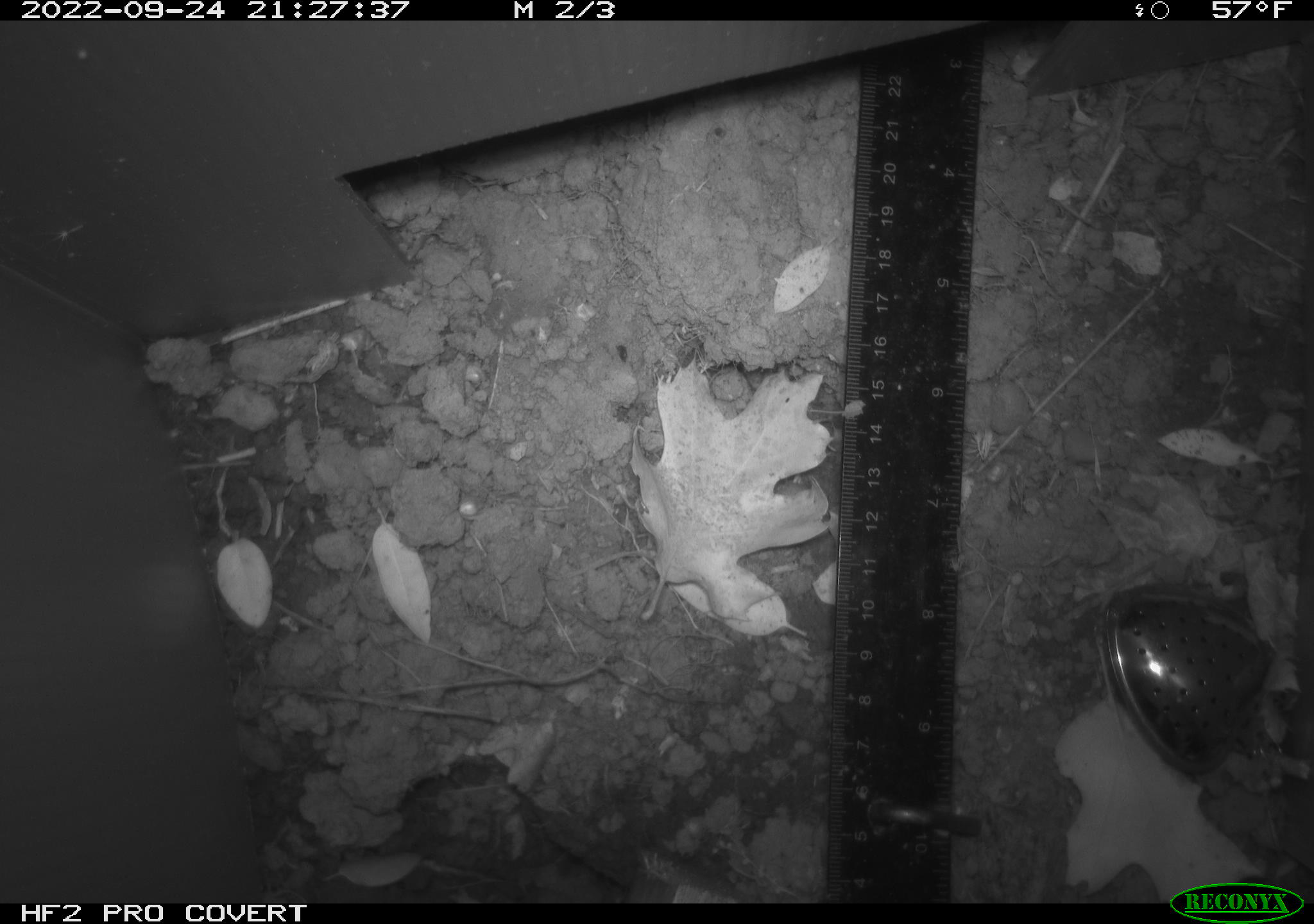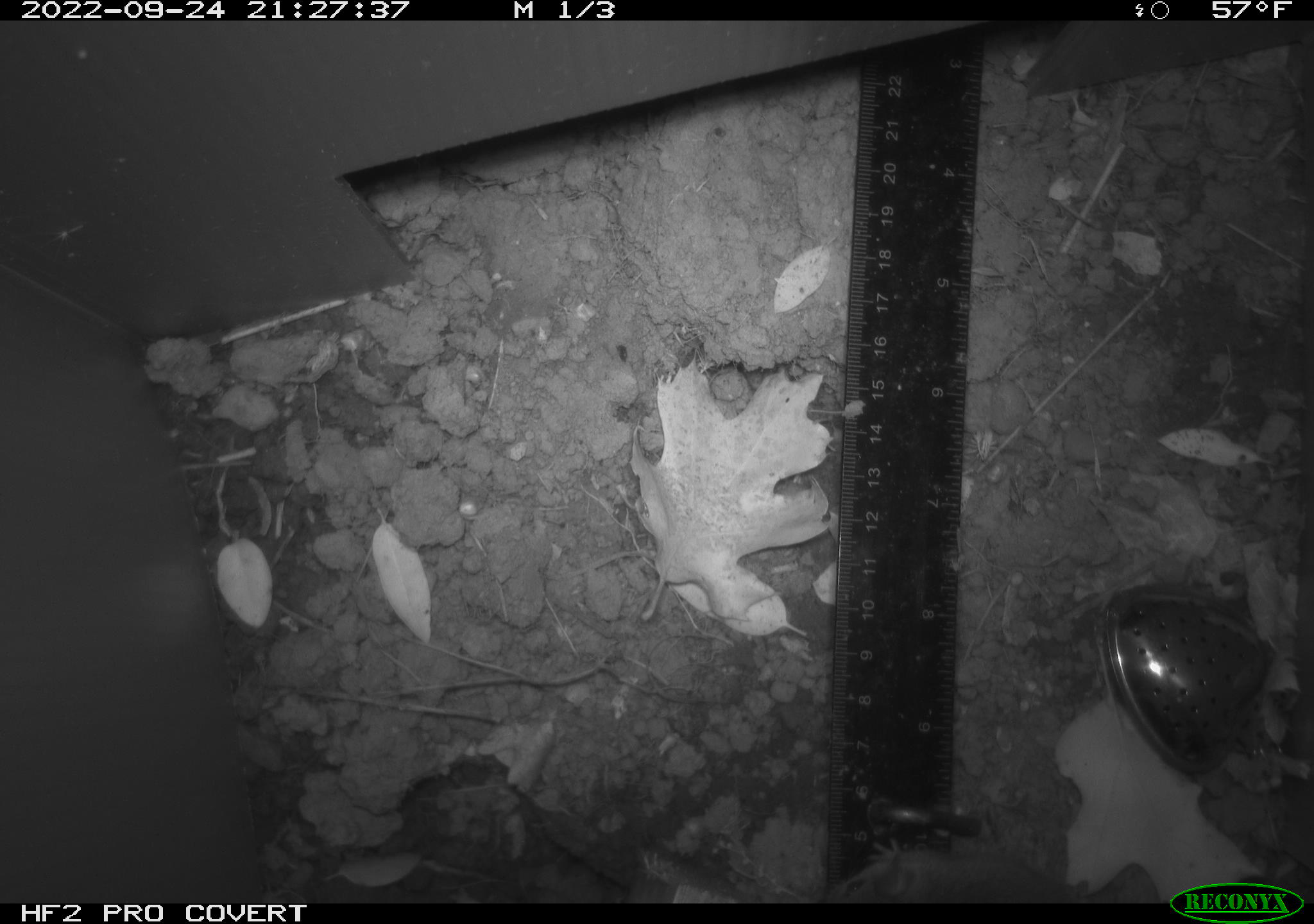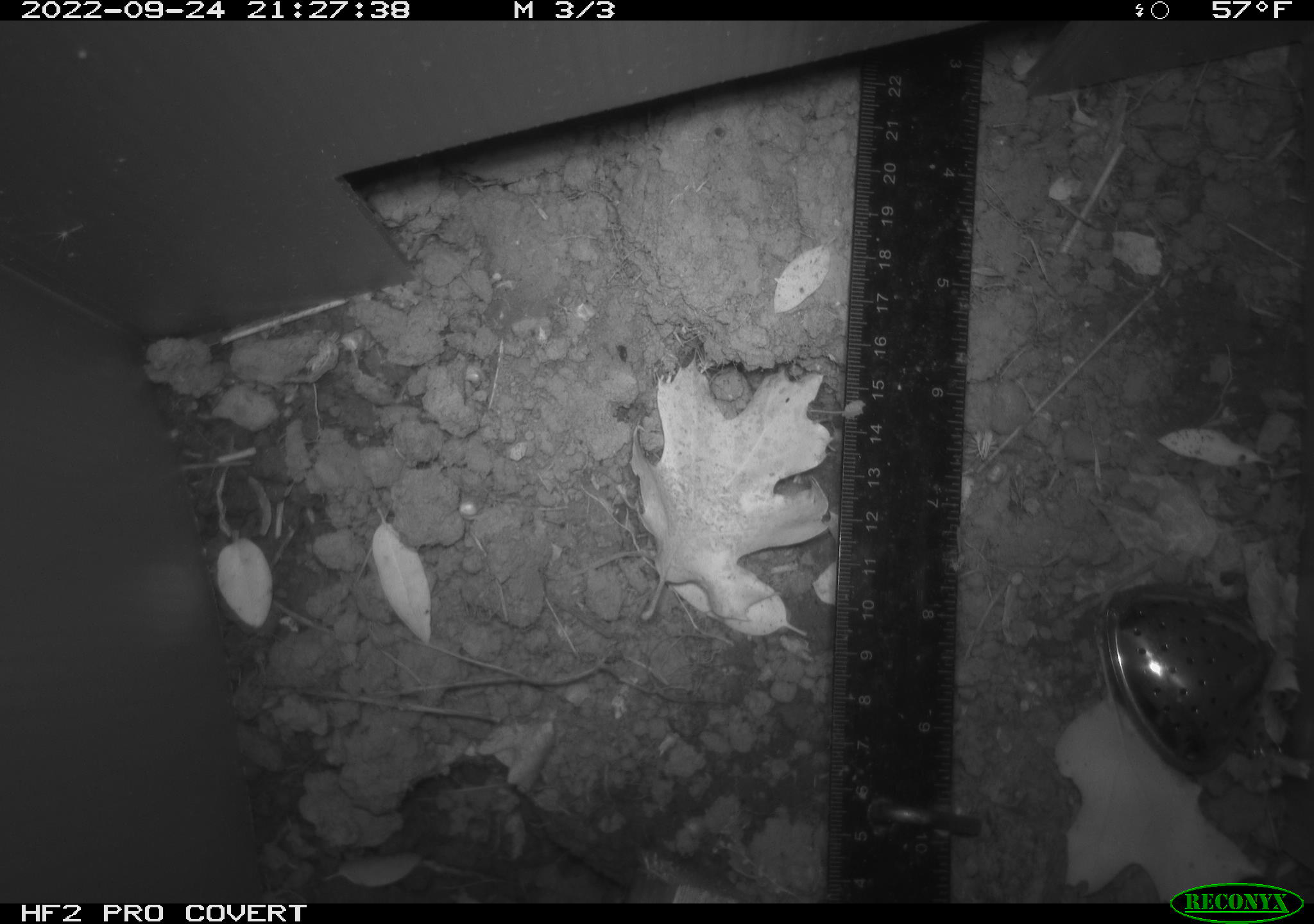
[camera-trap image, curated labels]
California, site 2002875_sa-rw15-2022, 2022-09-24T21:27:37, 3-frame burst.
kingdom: Animalia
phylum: Chordata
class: Mammalia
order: Rodentia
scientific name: Rodentia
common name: mouse species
Mouse species (Rodentia).